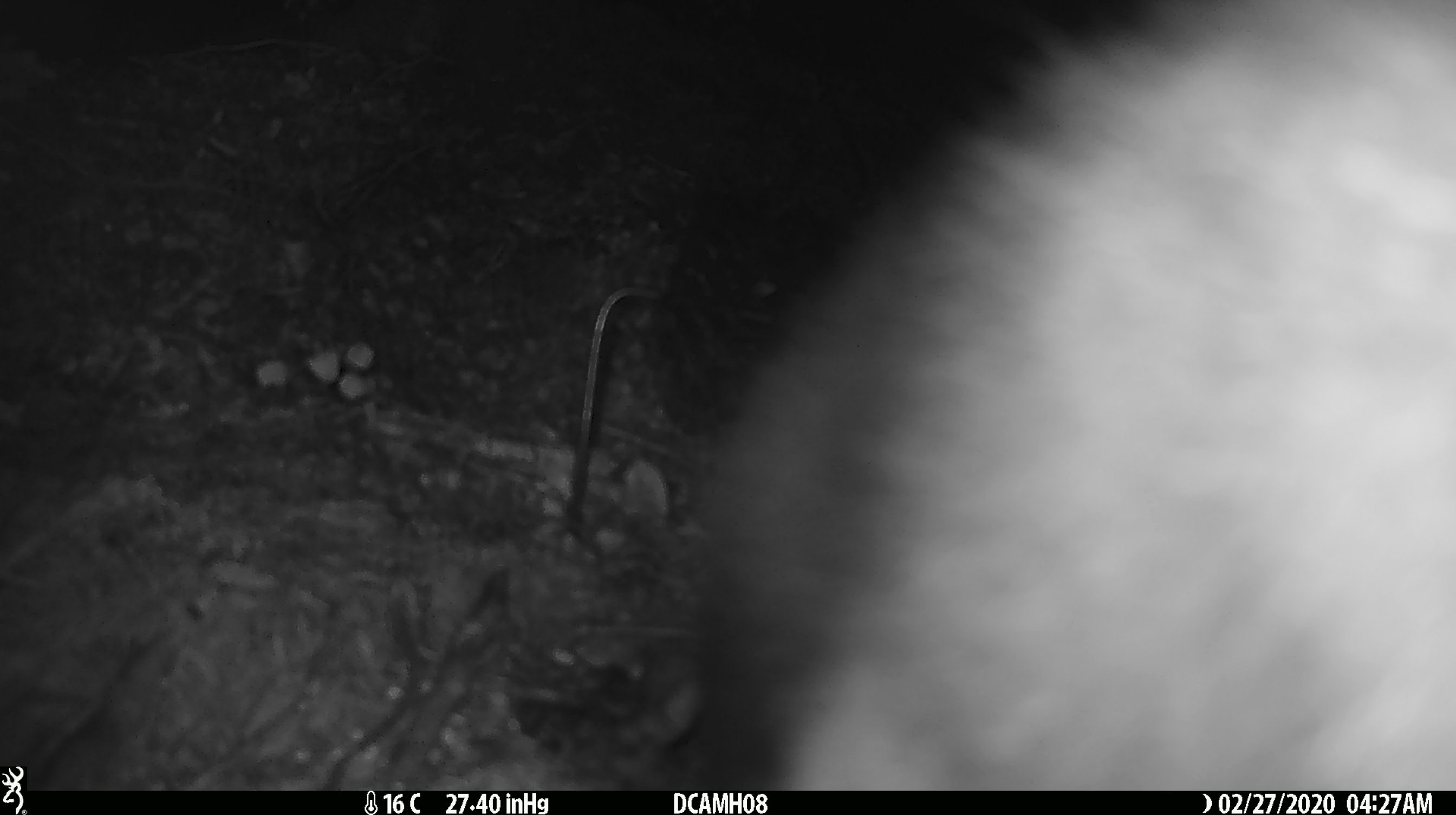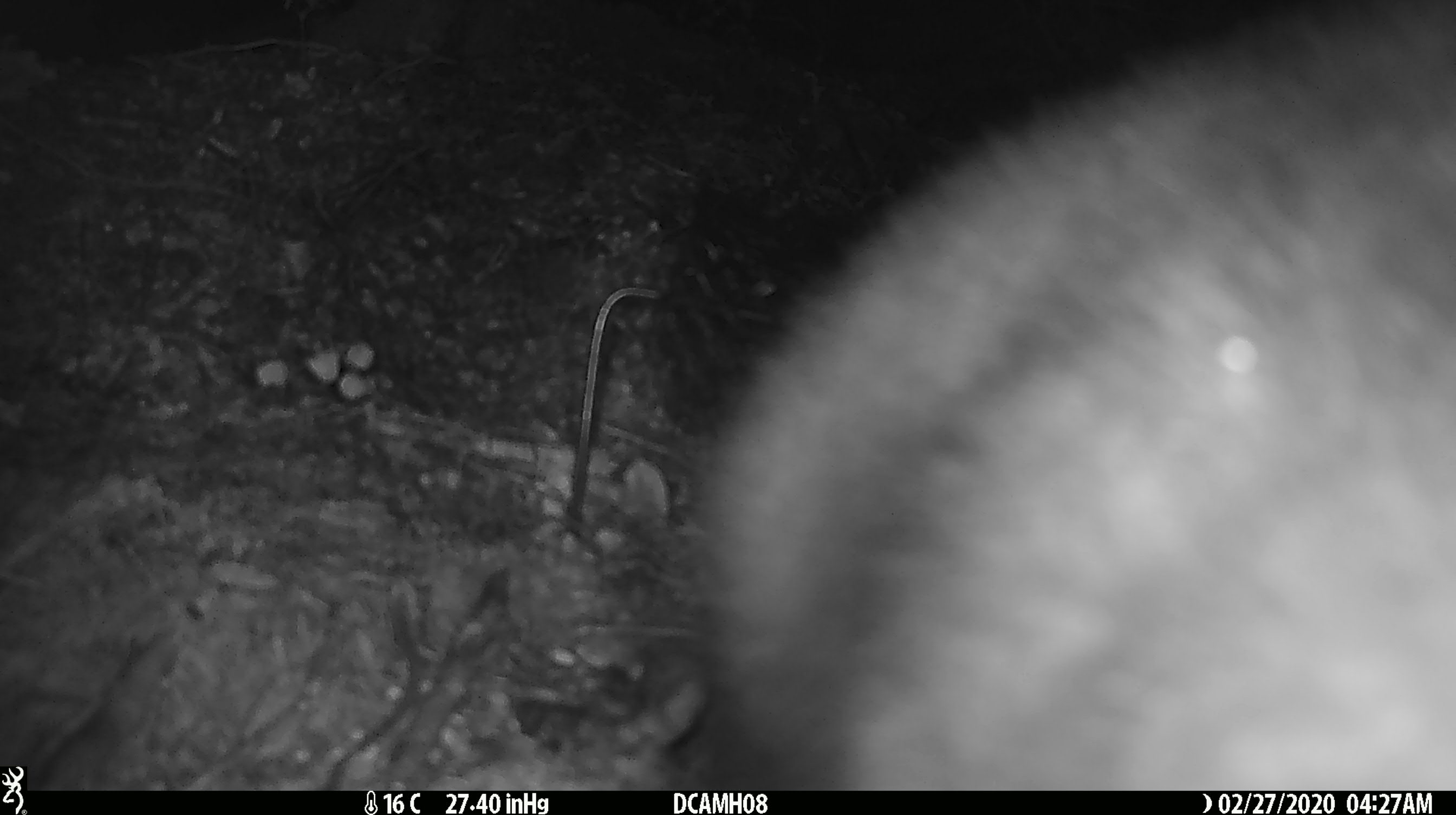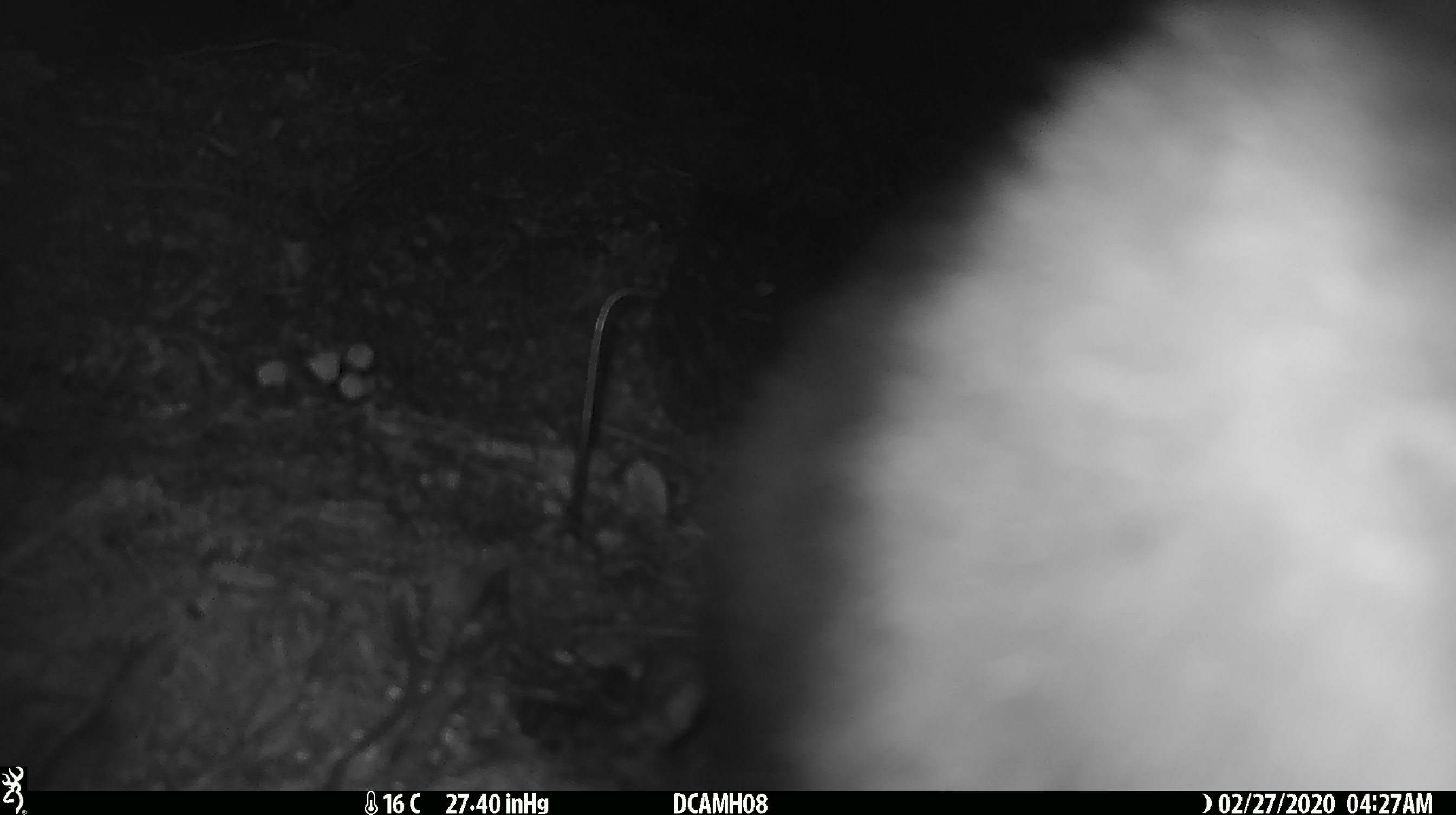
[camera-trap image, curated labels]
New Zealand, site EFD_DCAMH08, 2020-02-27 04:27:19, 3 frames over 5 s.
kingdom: Animalia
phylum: Chordata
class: Mammalia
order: Diprotodontia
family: Phalangeridae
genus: Trichosurus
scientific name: Trichosurus vulpecula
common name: common brushtail possum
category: possum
Possum (common brushtail possum) (Trichosurus vulpecula).